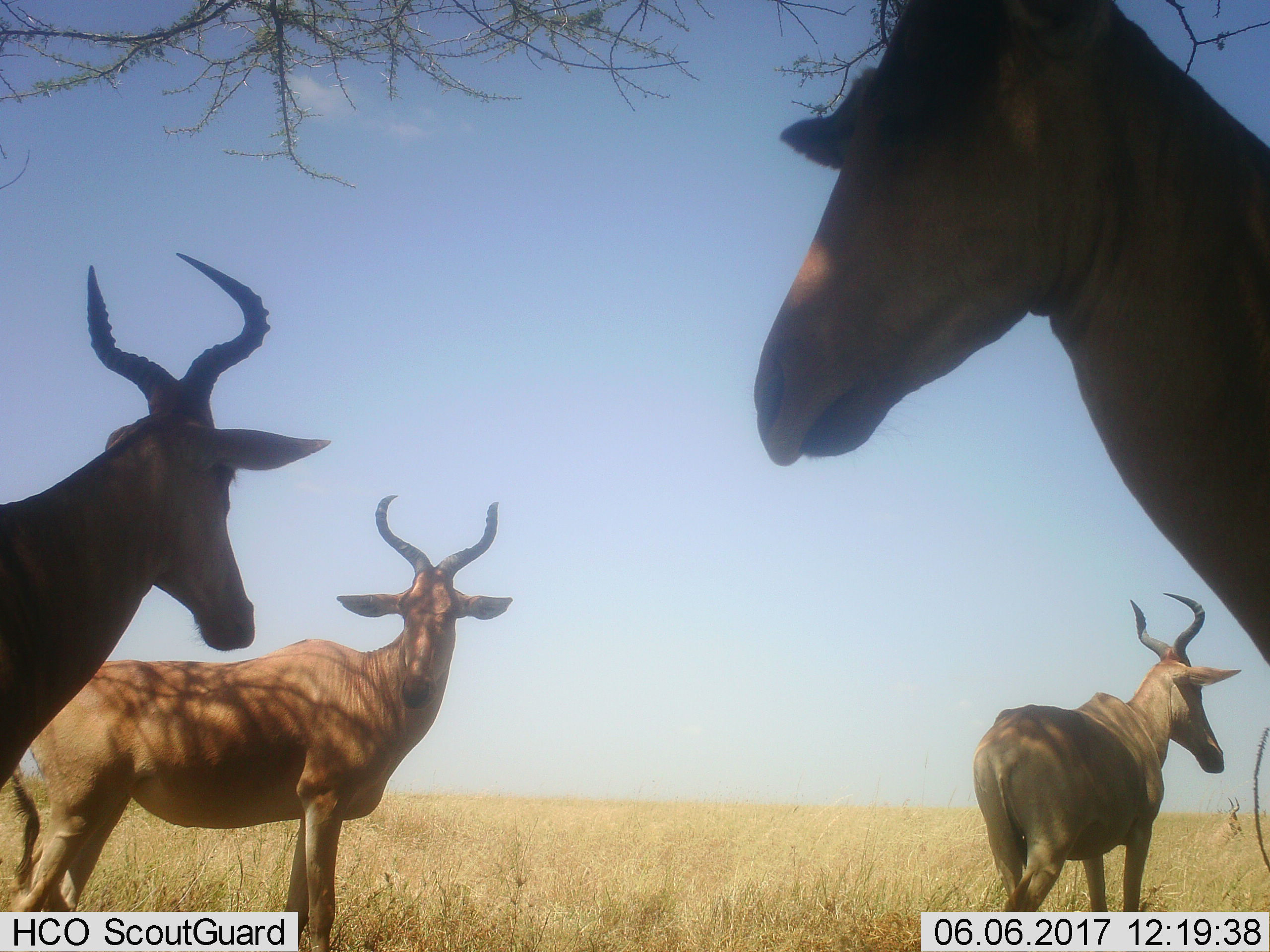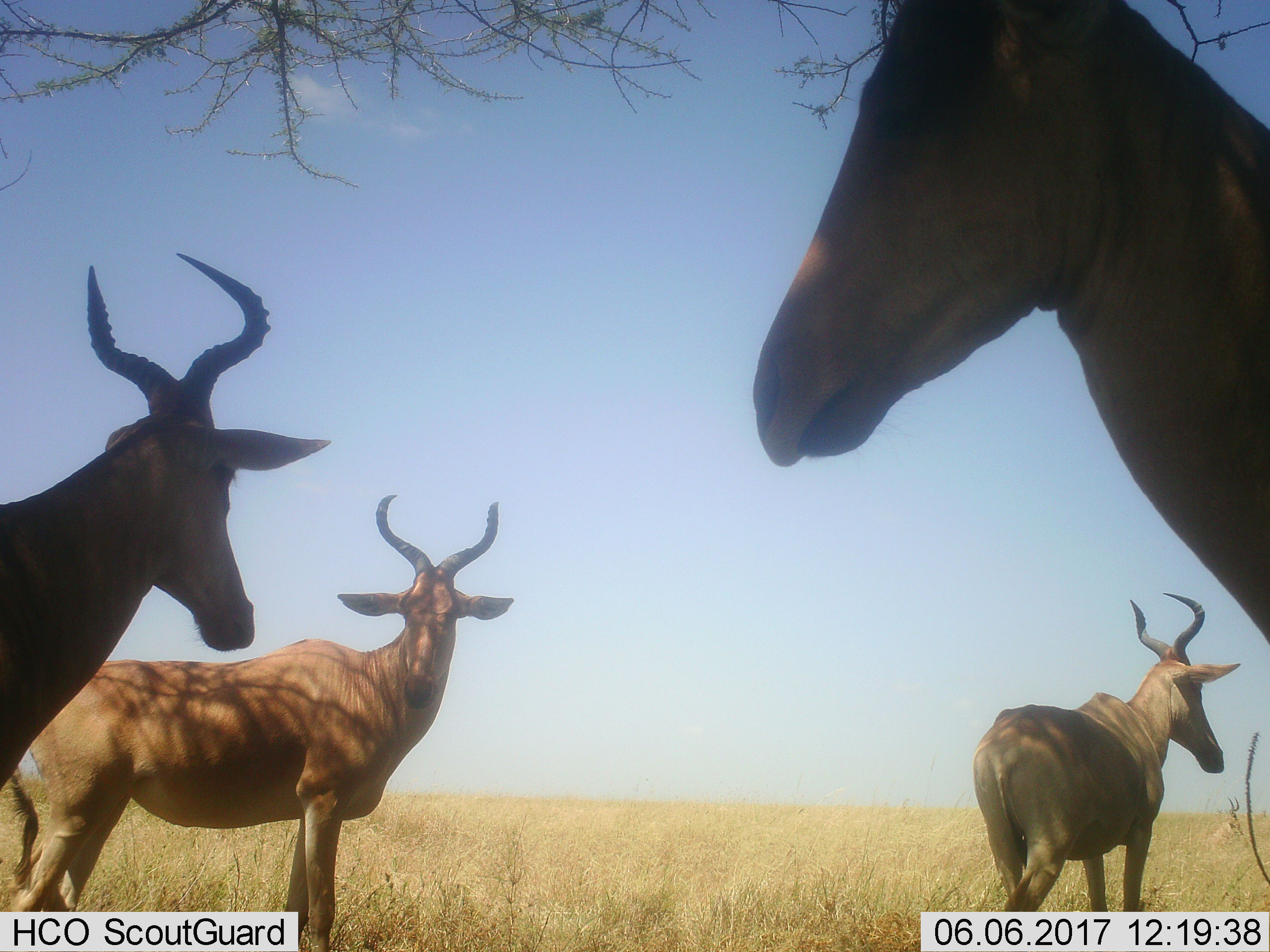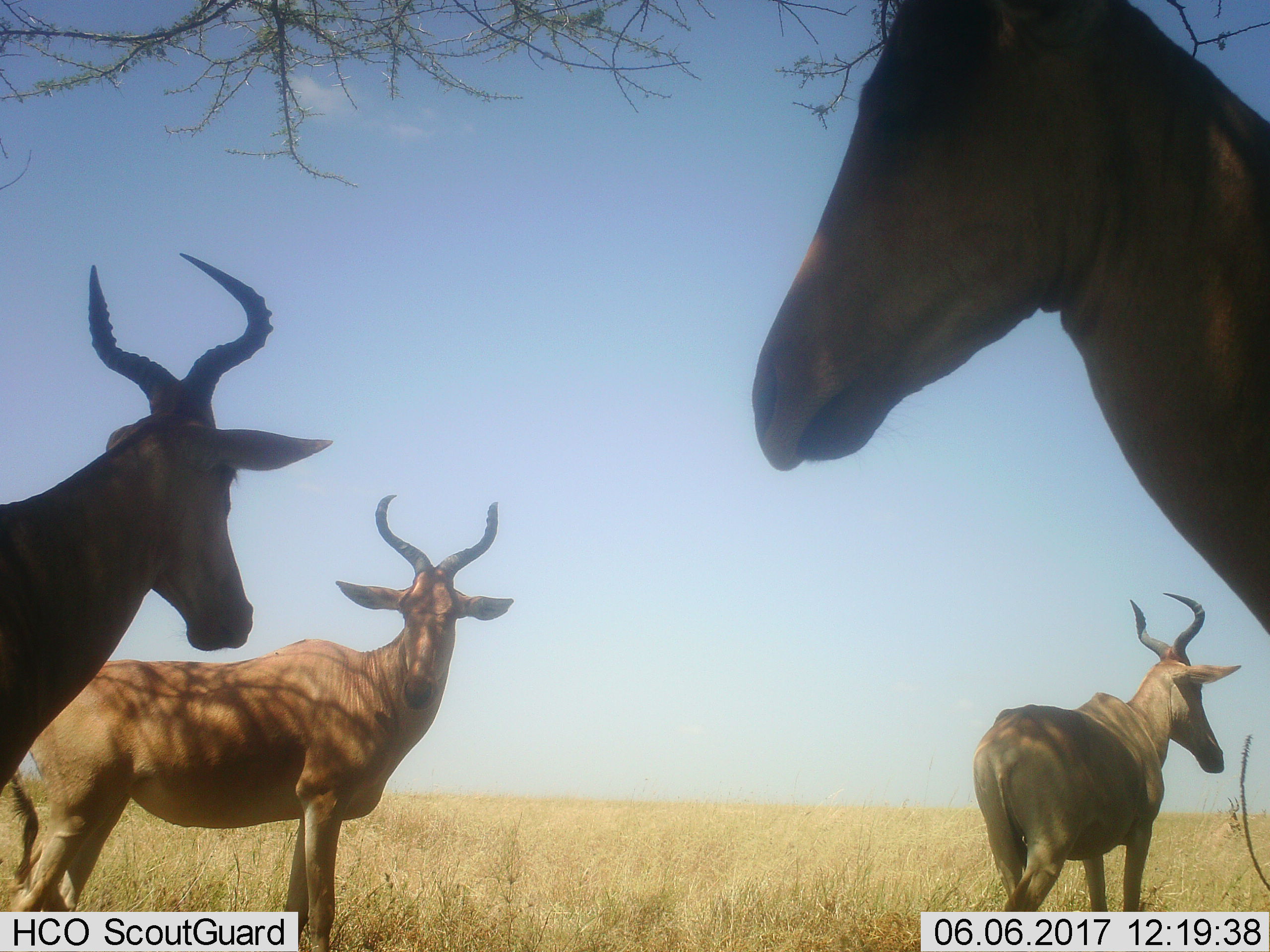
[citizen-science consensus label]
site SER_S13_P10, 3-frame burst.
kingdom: Animalia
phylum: Chordata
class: Mammalia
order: Artiodactyla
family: Bovidae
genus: Alcelaphus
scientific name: Alcelaphus buselaphus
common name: hartebeest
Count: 4.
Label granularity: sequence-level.